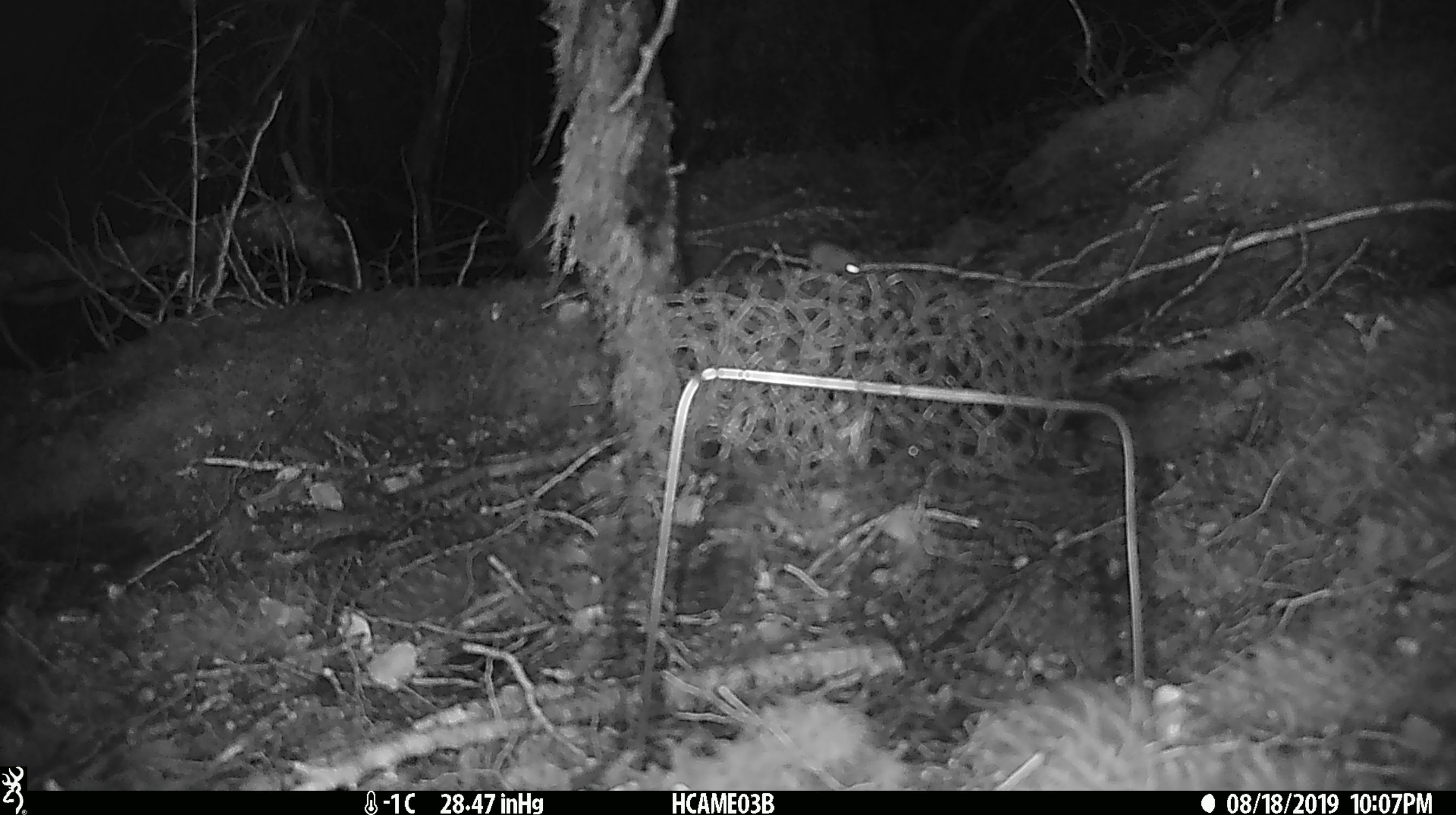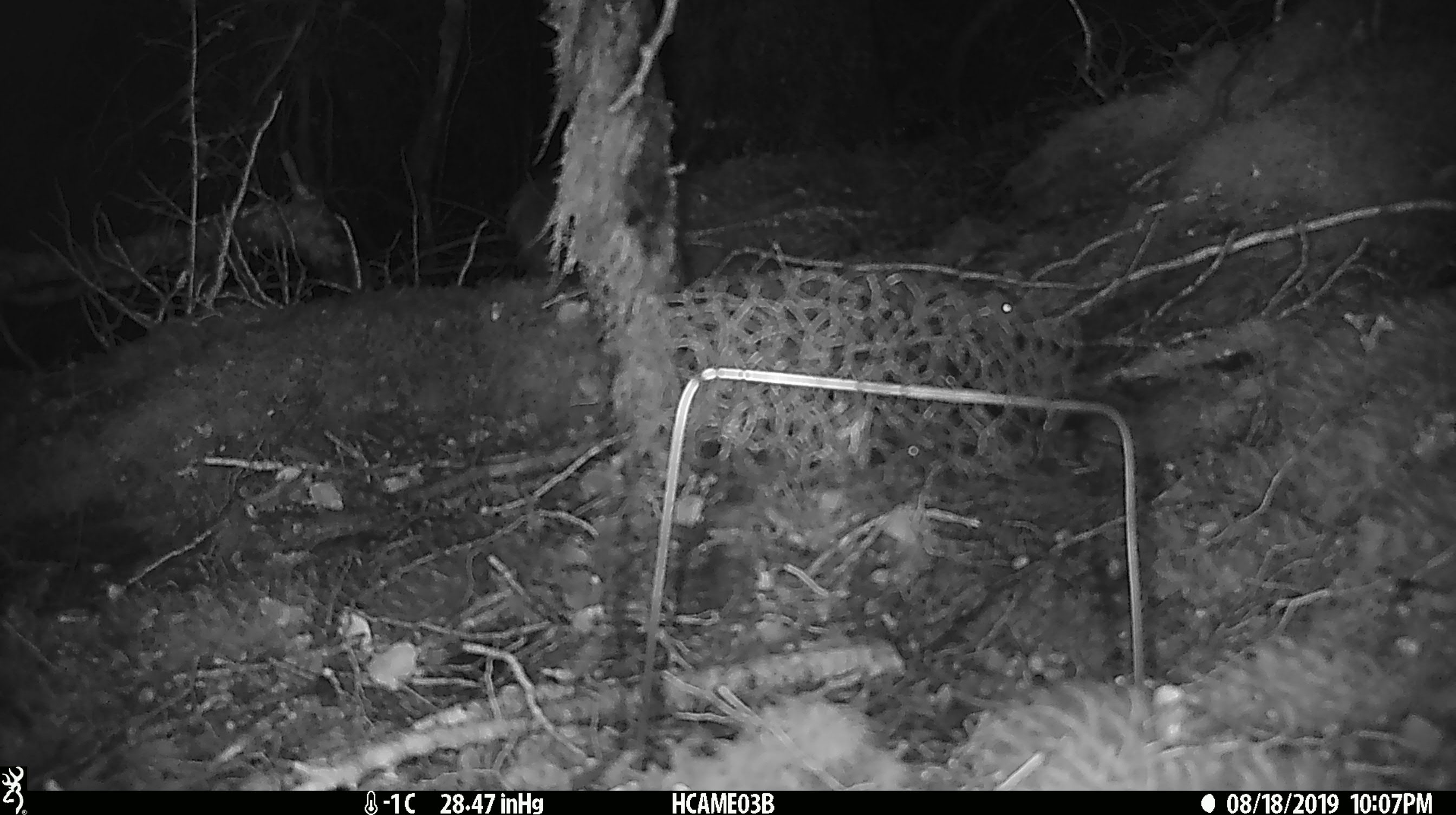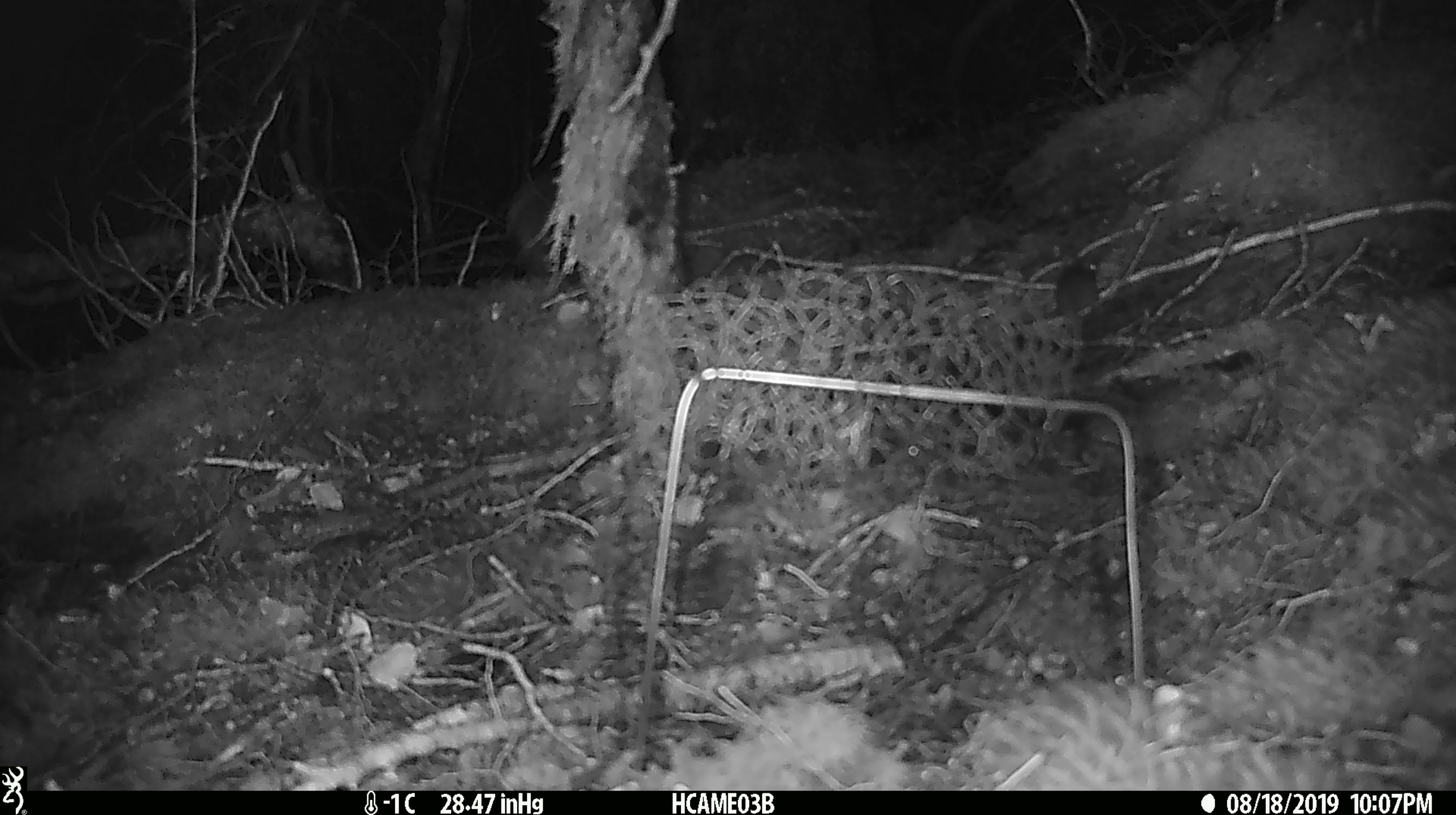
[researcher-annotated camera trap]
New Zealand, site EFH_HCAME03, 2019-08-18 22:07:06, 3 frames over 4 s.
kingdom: Animalia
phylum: Chordata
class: Mammalia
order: Rodentia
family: Muridae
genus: Mus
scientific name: Mus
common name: mouse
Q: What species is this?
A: Mouse (Mus).